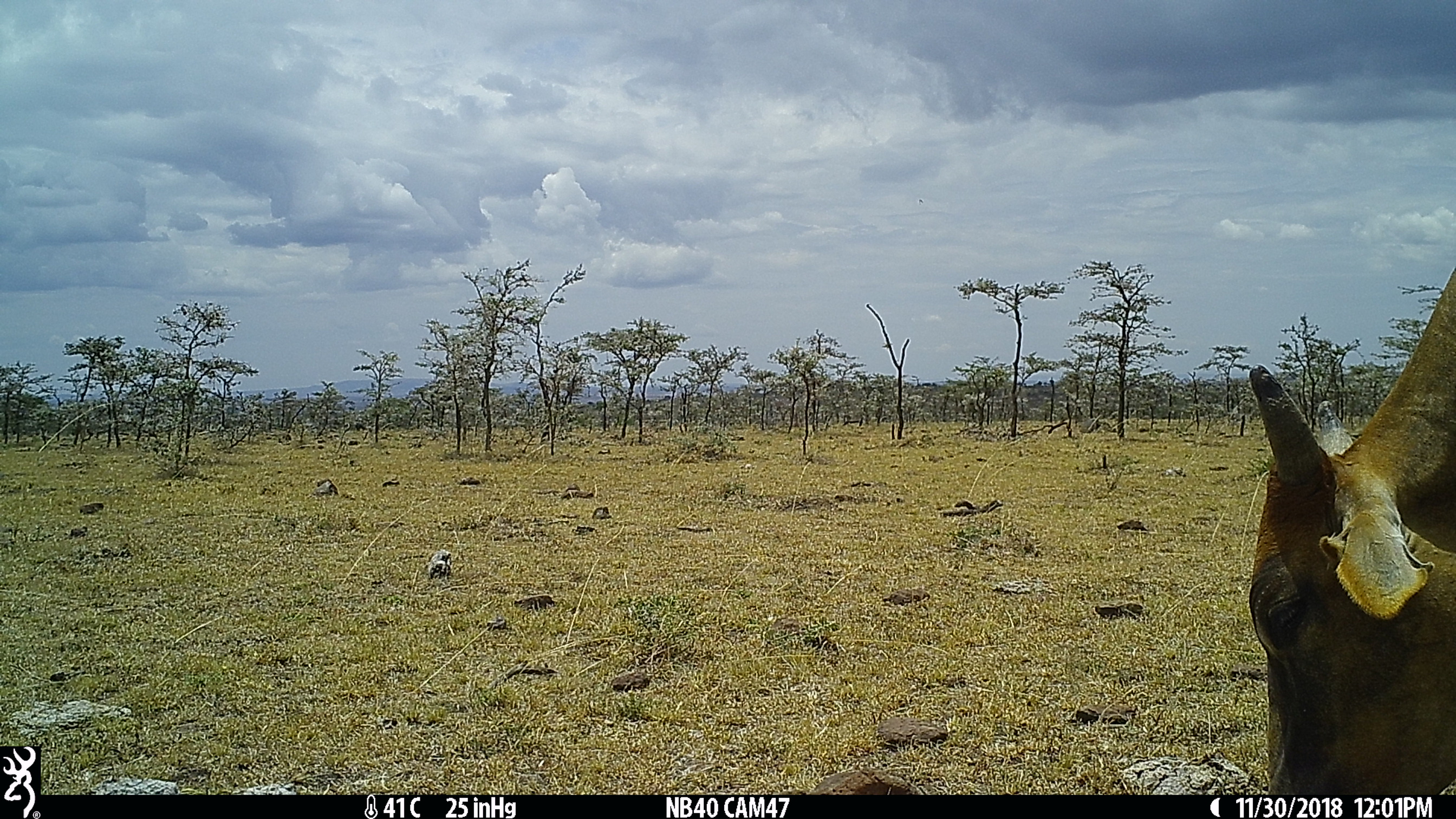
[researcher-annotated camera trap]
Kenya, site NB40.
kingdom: Animalia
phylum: Chordata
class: Mammalia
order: Artiodactyla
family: Bovidae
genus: Bos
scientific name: Bos taurus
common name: cattle